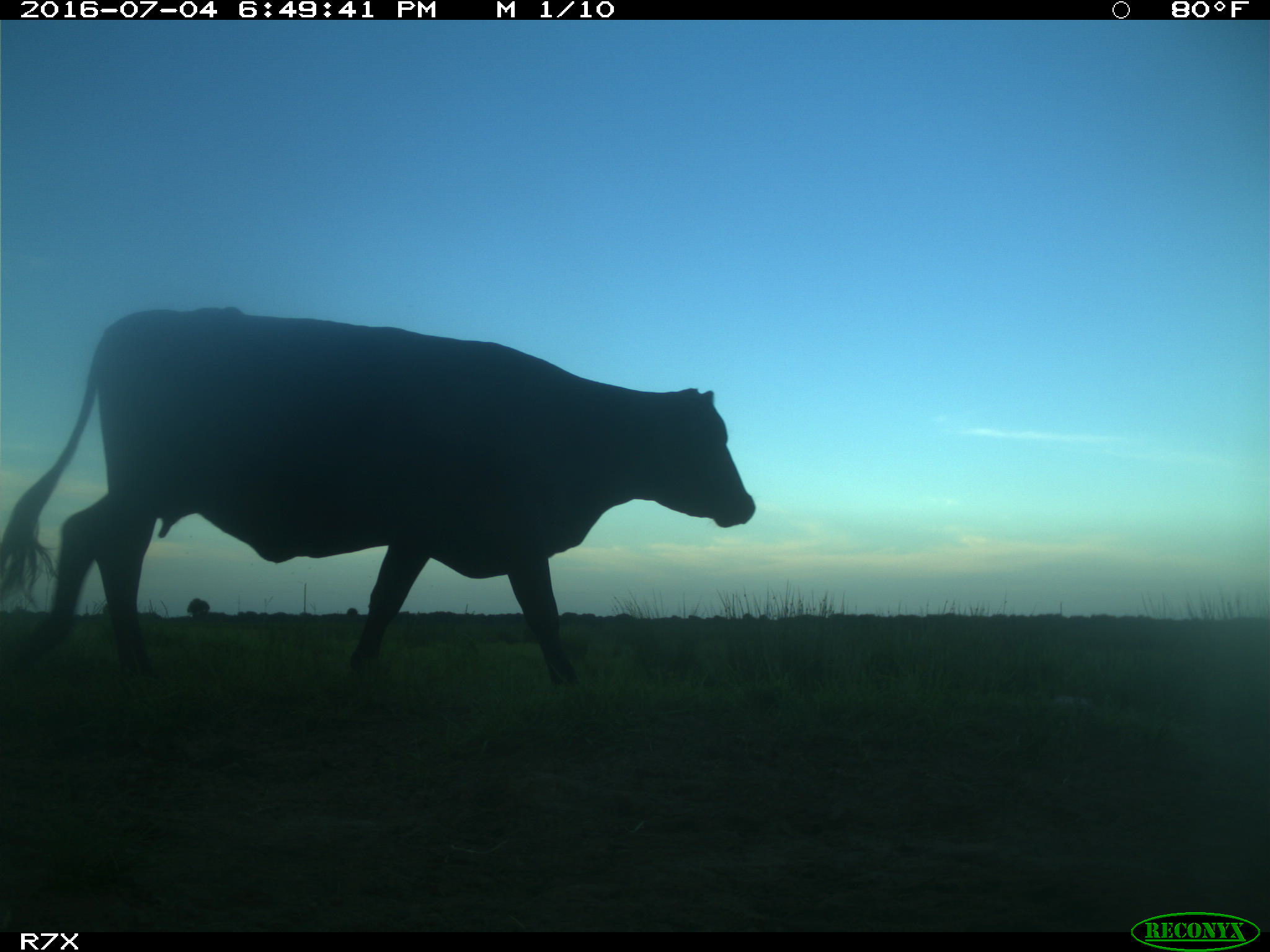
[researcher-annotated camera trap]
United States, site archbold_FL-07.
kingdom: Animalia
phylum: Chordata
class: Mammalia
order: Artiodactyla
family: Bovidae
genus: Bos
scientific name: Bos taurus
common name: domestic cow